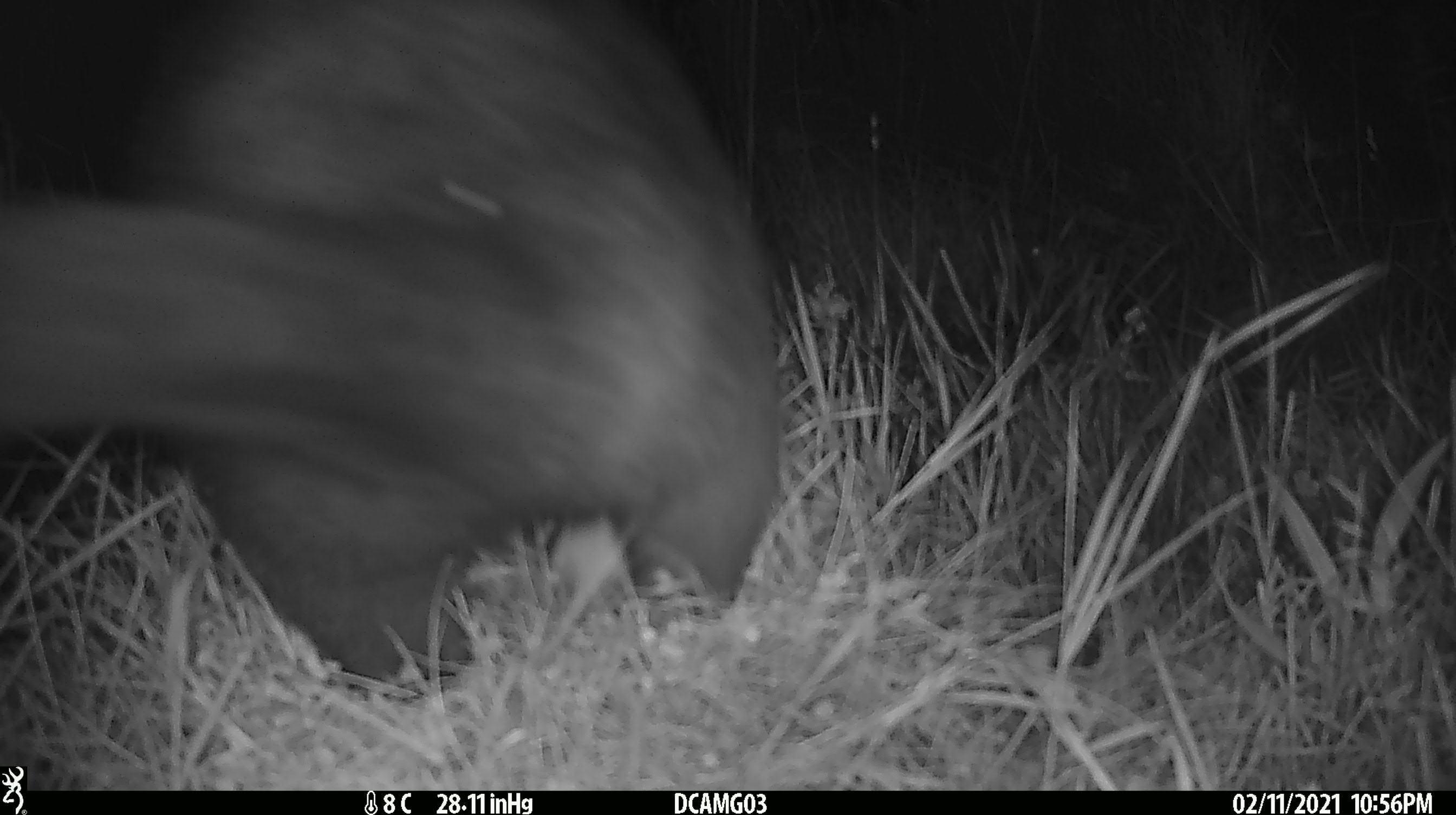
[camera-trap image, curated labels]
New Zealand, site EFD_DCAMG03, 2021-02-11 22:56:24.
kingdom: Animalia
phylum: Chordata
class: Mammalia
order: Diprotodontia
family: Phalangeridae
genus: Trichosurus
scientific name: Trichosurus vulpecula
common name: common brushtail possum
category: possum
Possum (common brushtail possum) (Trichosurus vulpecula).